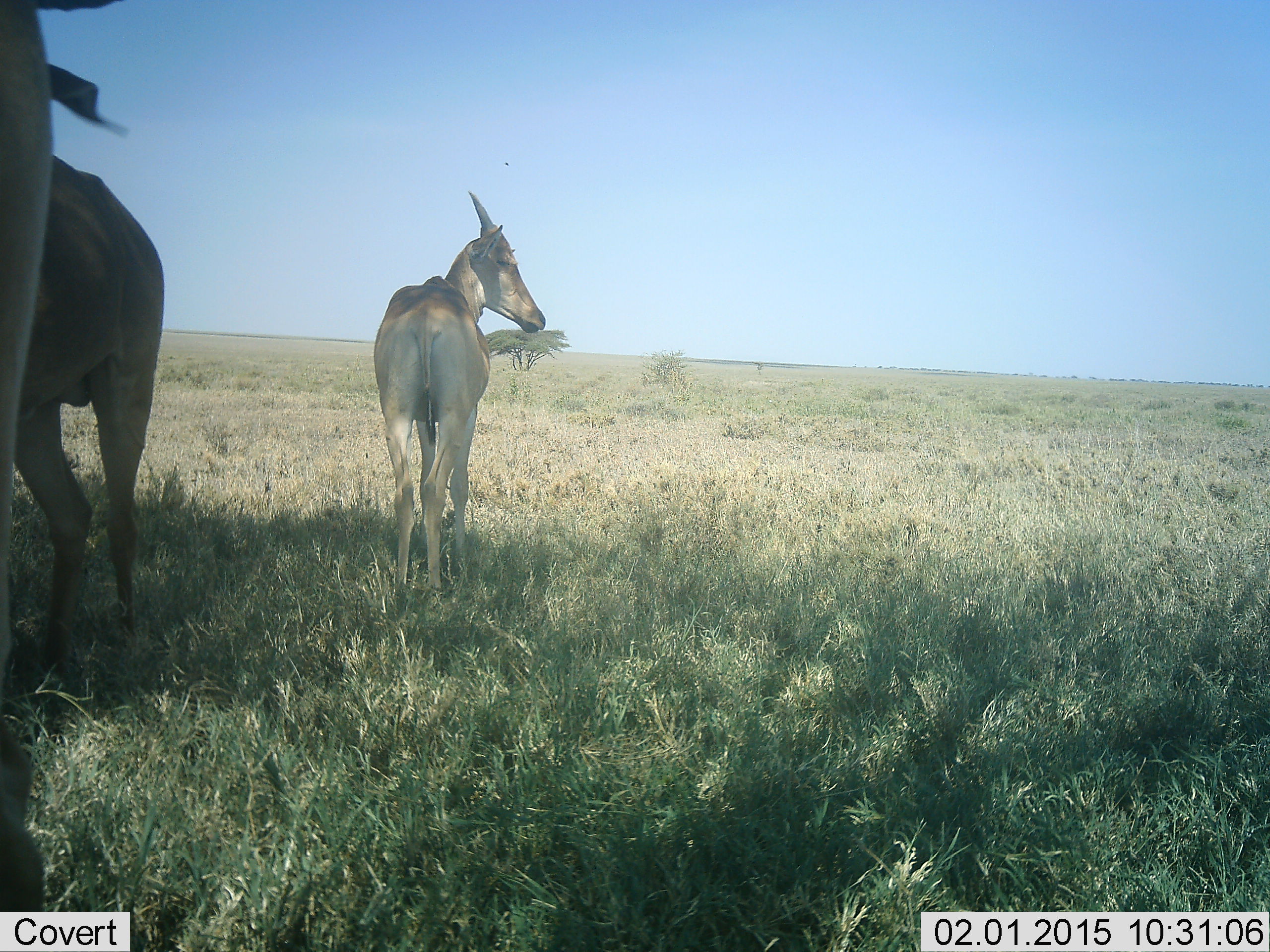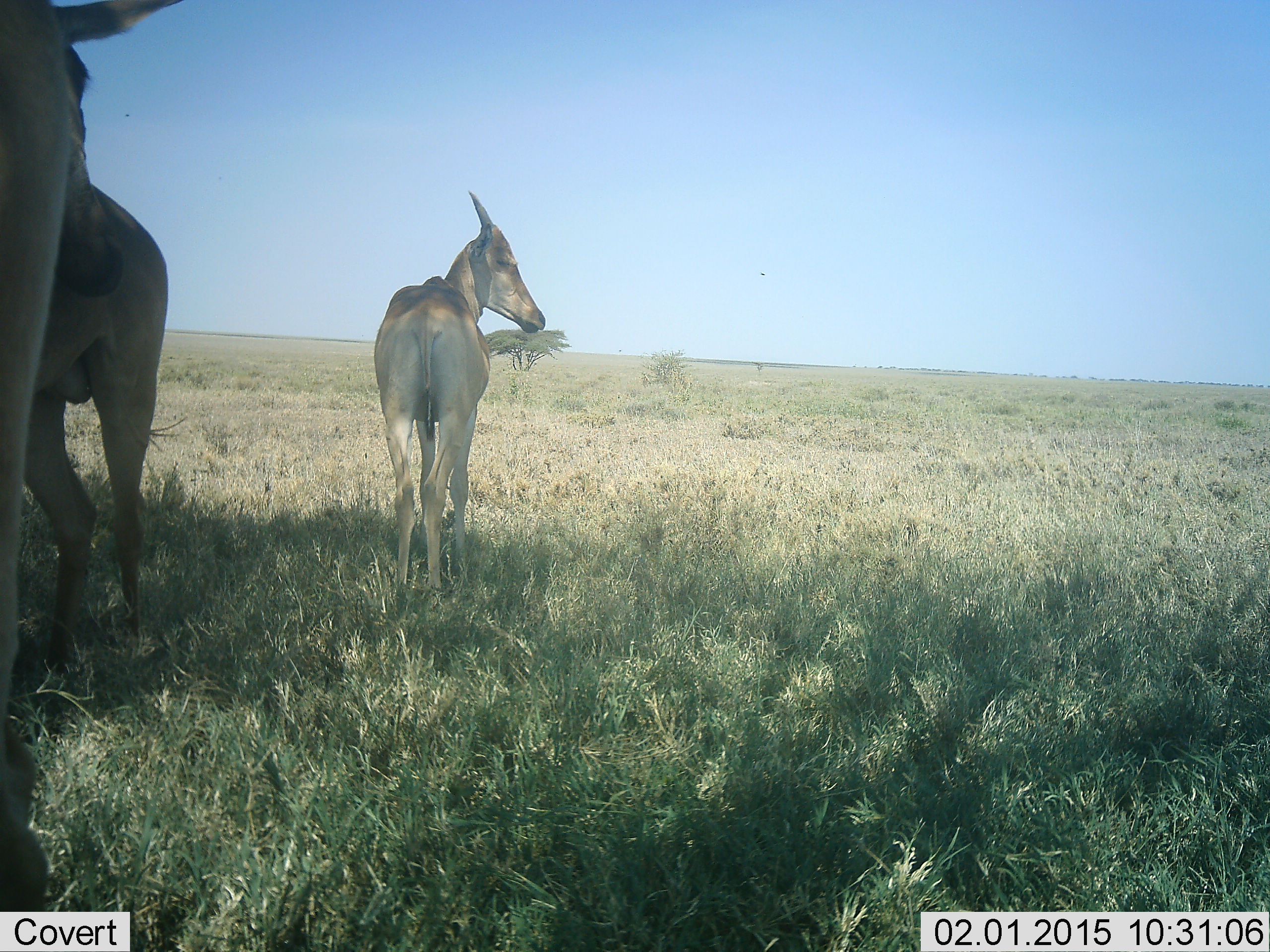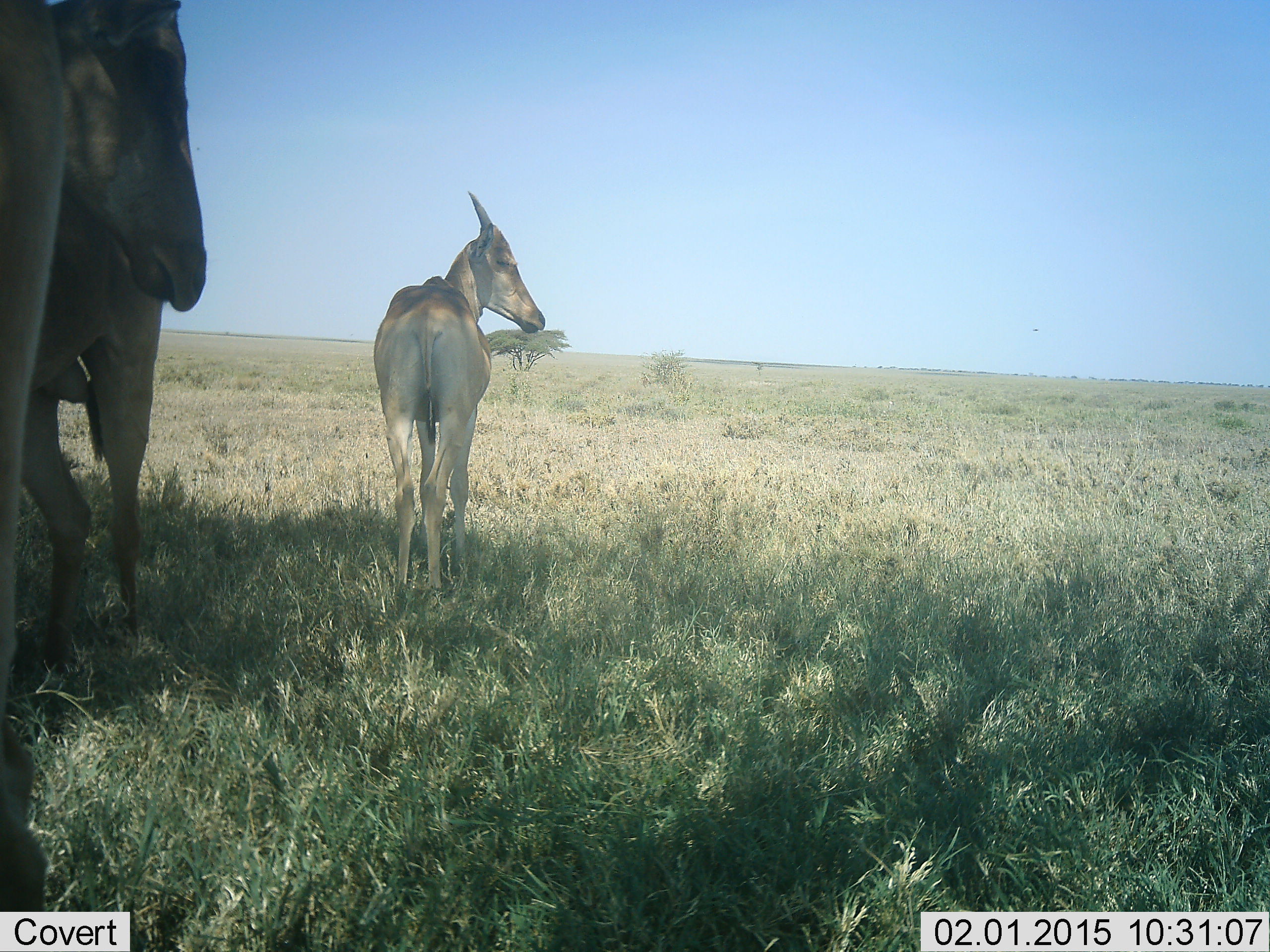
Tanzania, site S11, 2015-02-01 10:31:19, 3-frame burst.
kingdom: Animalia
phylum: Chordata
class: Mammalia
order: Artiodactyla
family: Bovidae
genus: Alcelaphus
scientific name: Alcelaphus buselaphus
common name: hartebeest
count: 3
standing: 100%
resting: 0%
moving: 0%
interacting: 10%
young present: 40%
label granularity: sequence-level